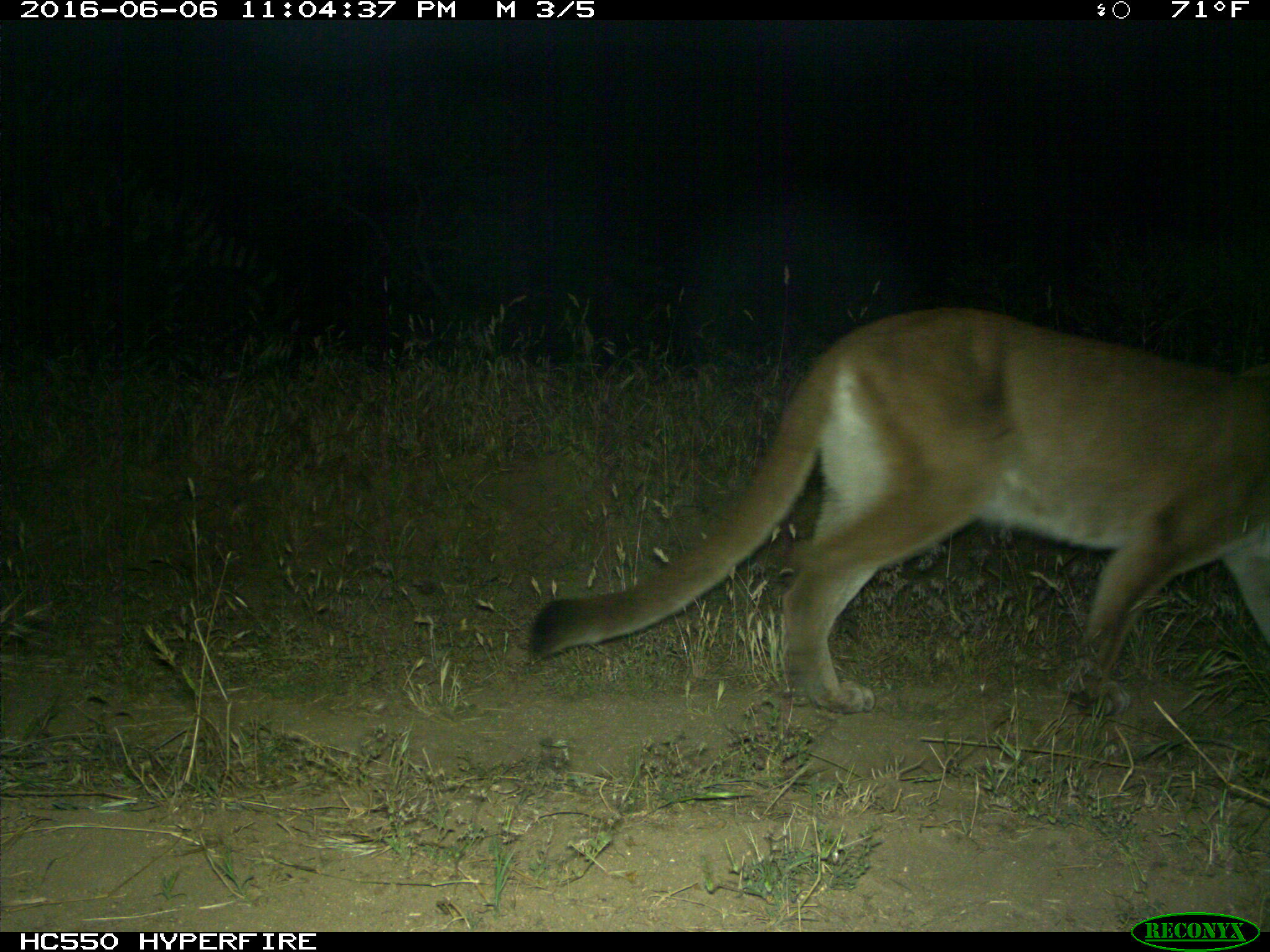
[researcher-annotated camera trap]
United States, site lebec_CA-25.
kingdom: Animalia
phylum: Chordata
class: Mammalia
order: Carnivora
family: Felidae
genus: Puma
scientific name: Puma concolor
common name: mountain lion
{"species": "Puma concolor (mountain lion)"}